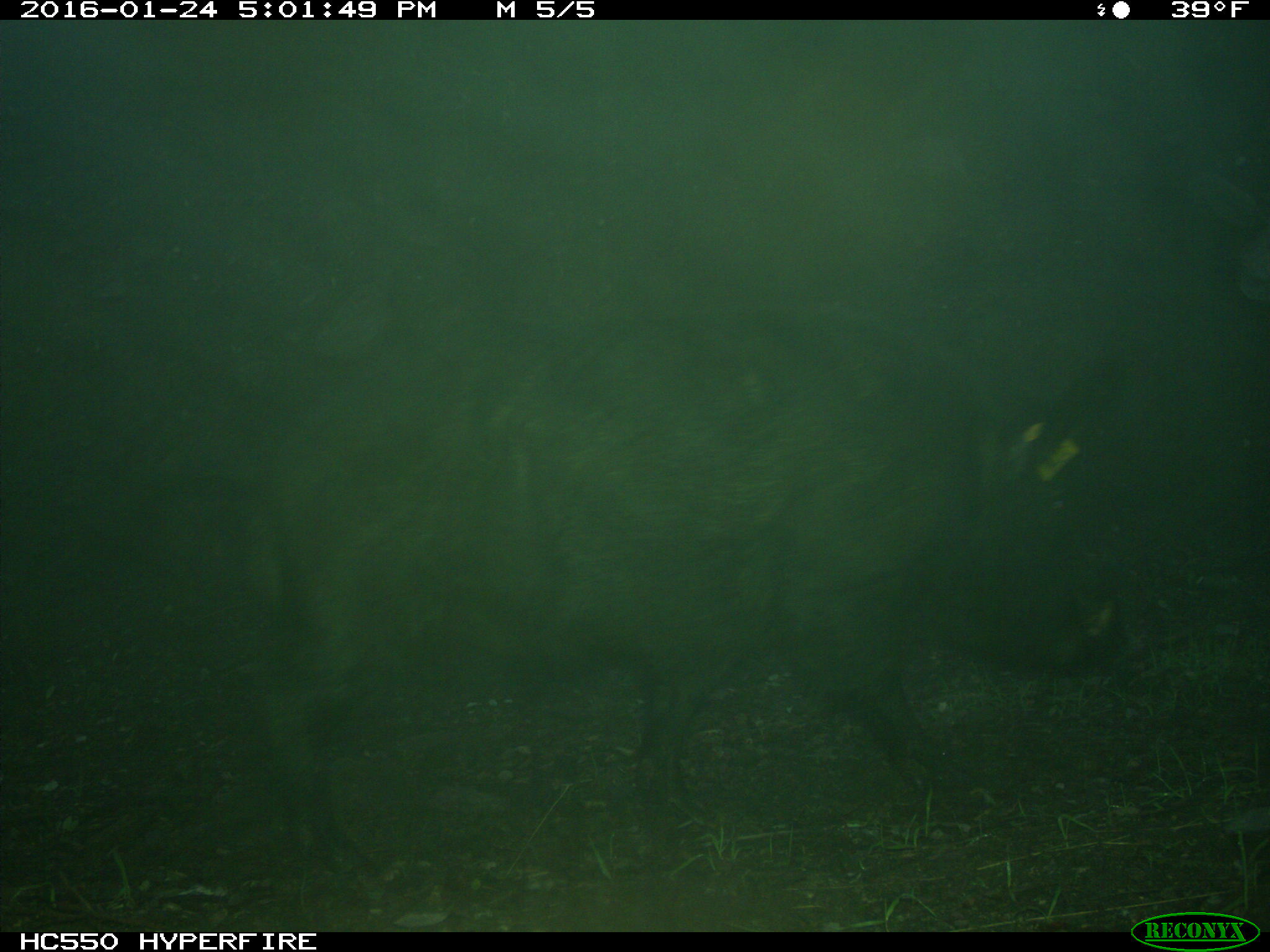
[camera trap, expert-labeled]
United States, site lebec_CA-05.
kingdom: Animalia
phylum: Chordata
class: Mammalia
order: Artiodactyla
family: Suidae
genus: Sus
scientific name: Sus scrofa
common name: wild boar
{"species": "Sus scrofa (wild boar)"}